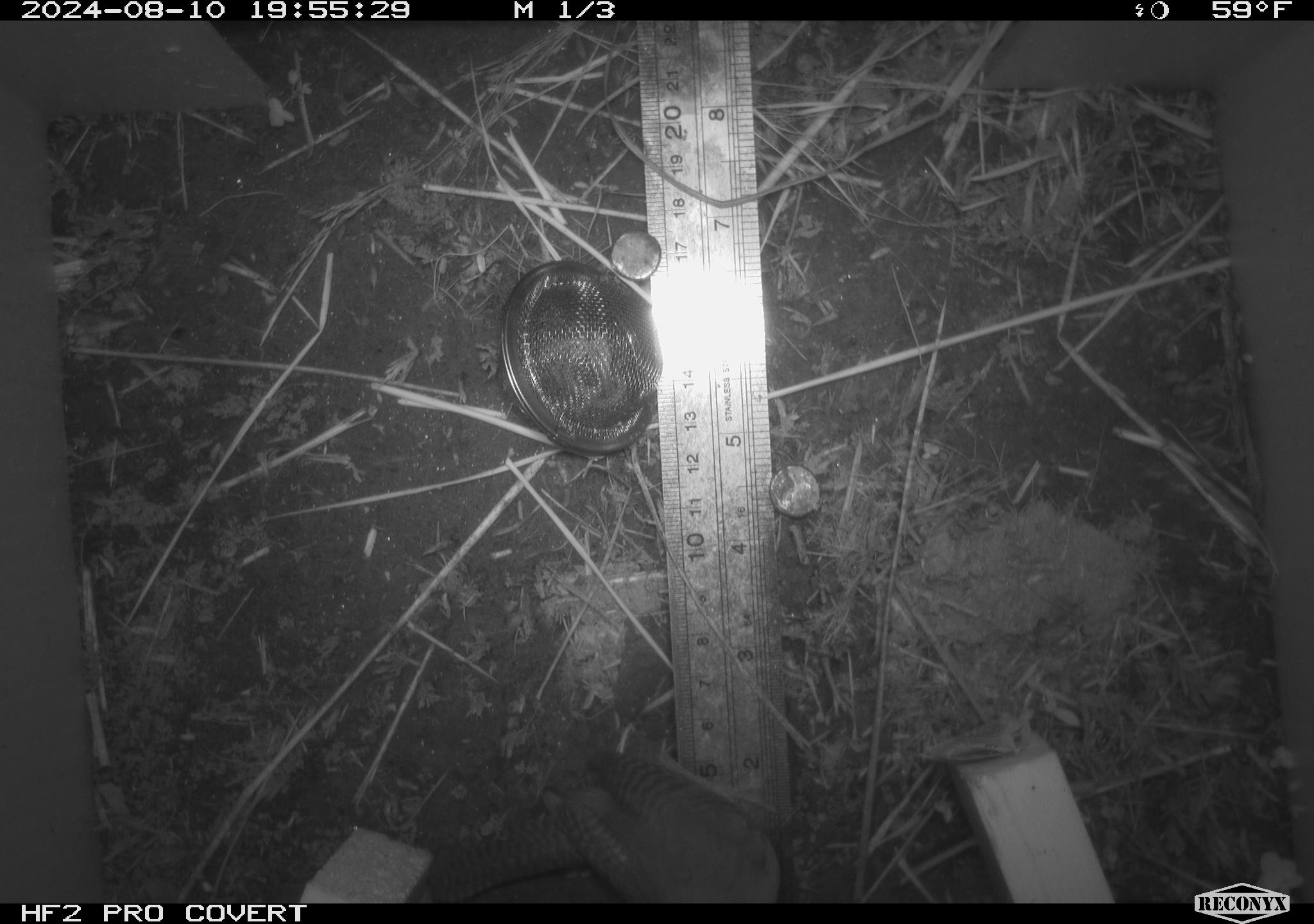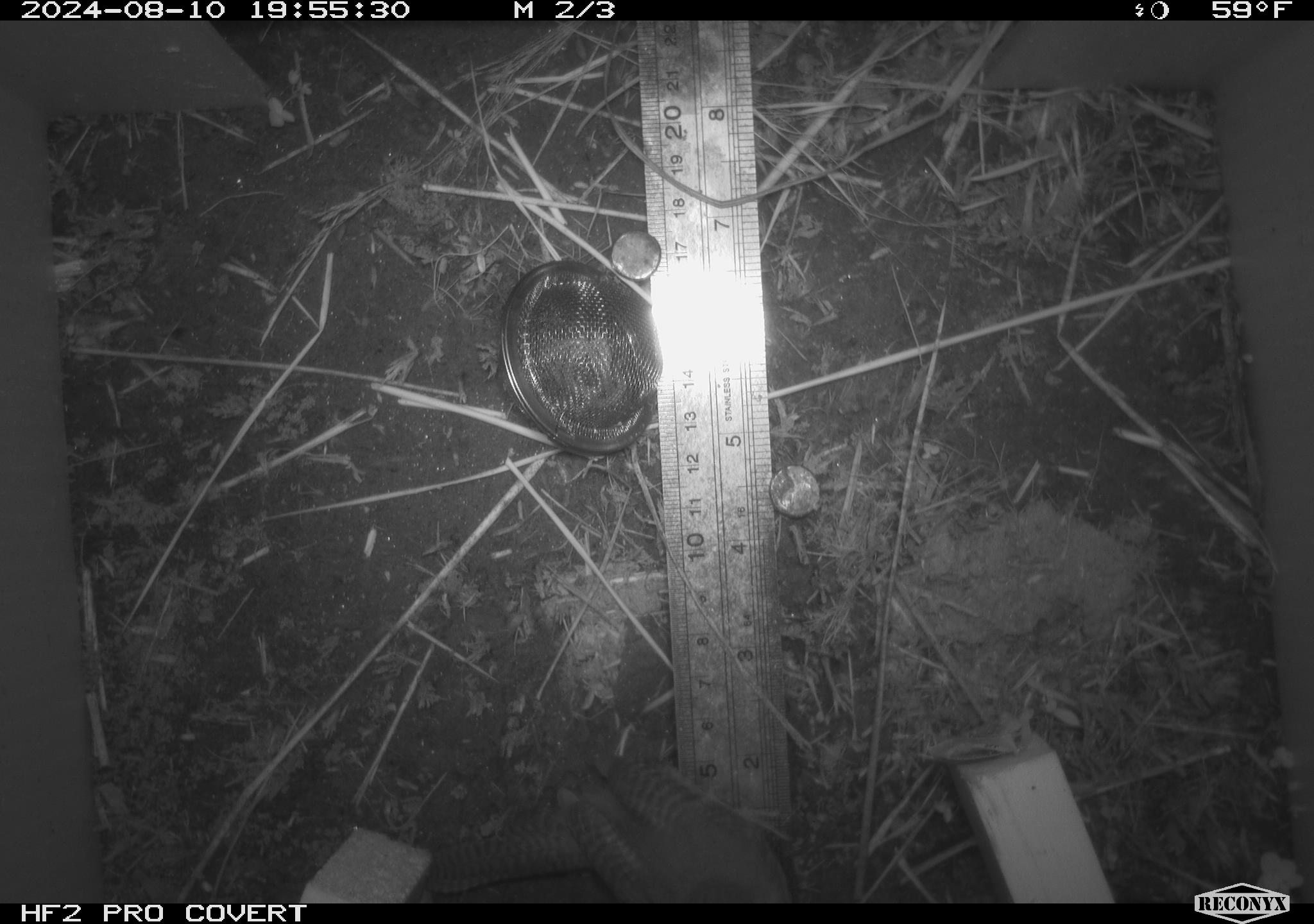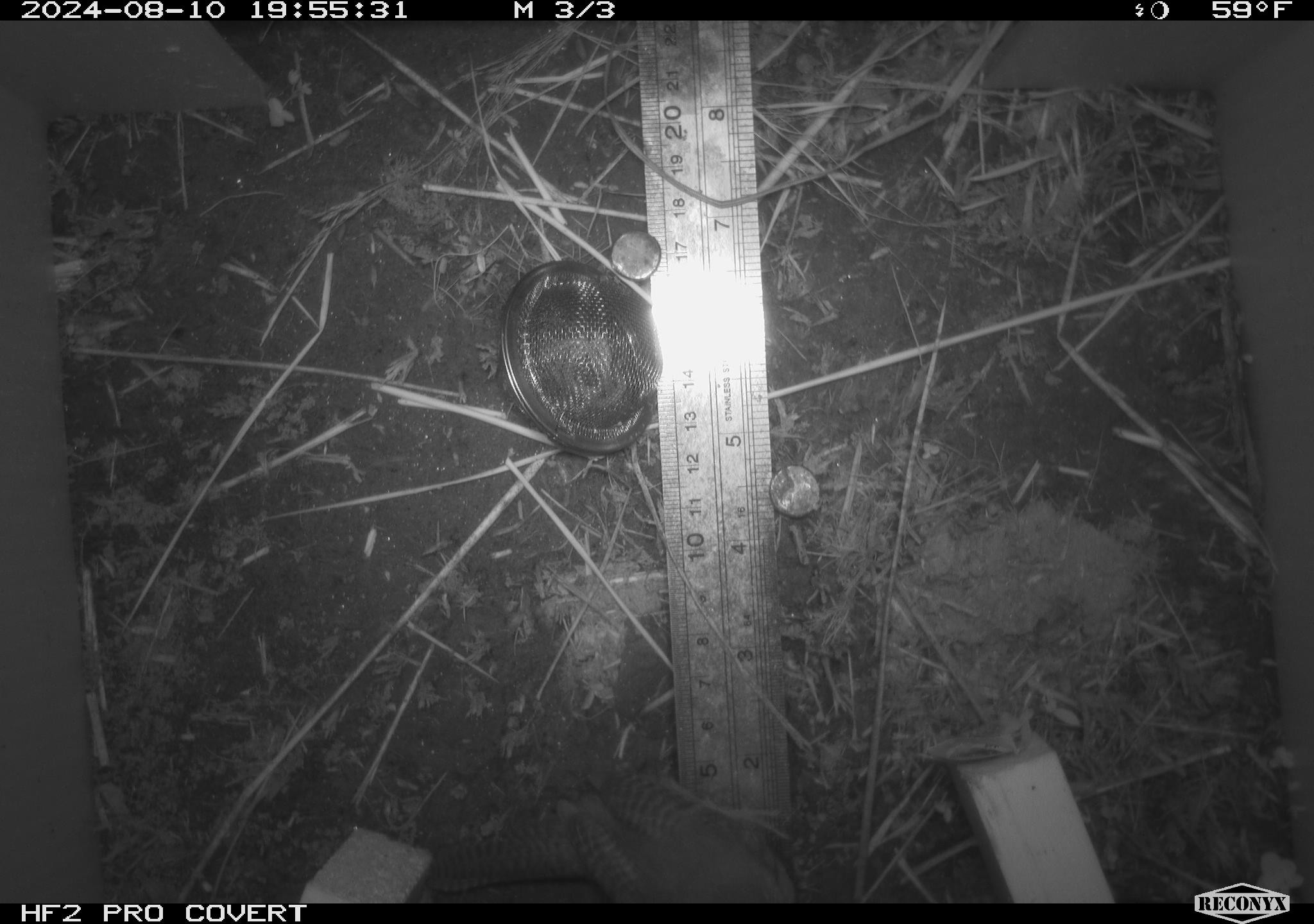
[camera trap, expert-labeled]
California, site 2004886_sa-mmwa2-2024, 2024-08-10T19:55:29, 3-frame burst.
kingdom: Animalia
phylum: Chordata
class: Aves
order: Passeriformes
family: Troglodytidae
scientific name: Troglodytidae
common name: wren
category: troglodytidae family